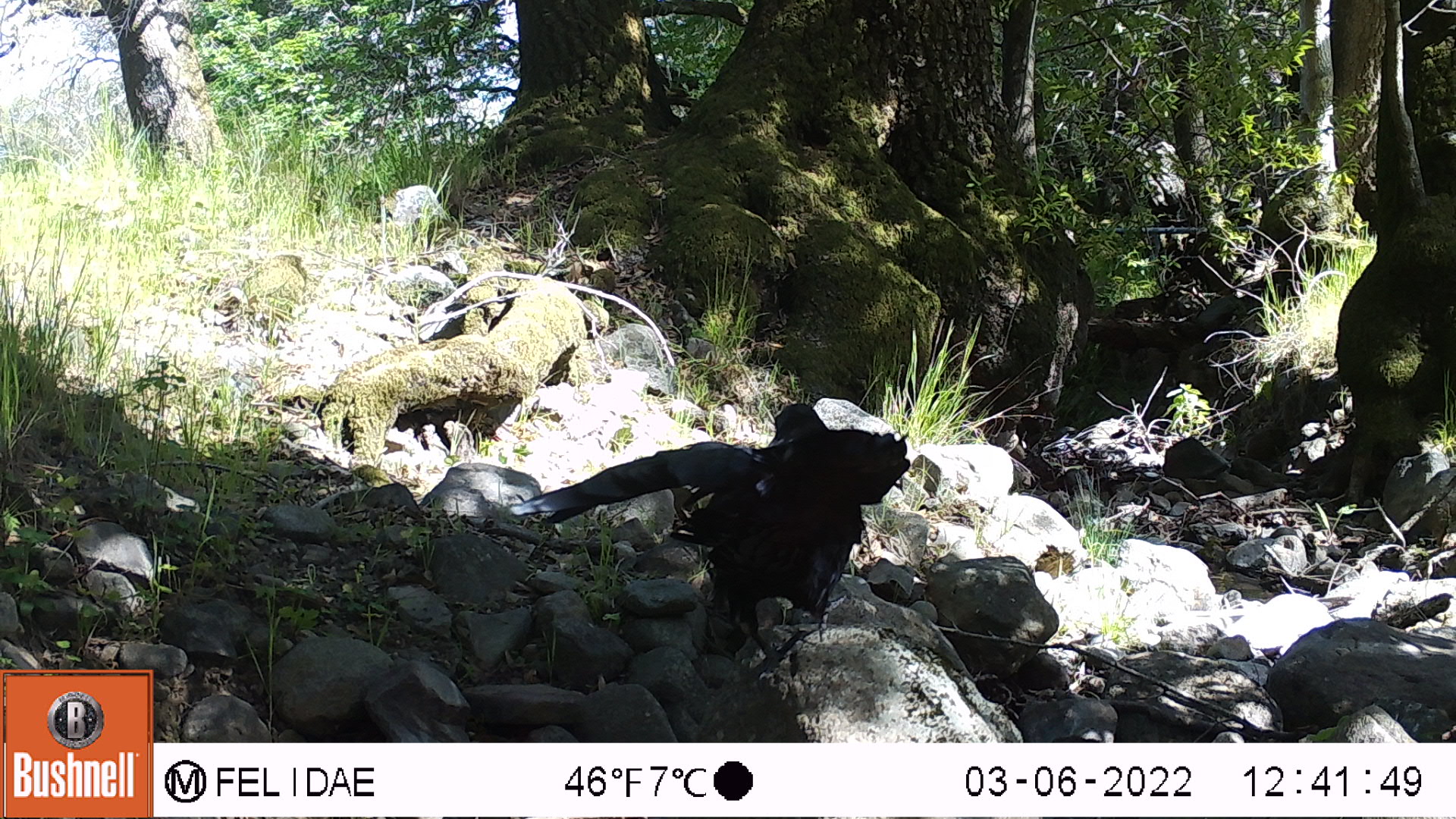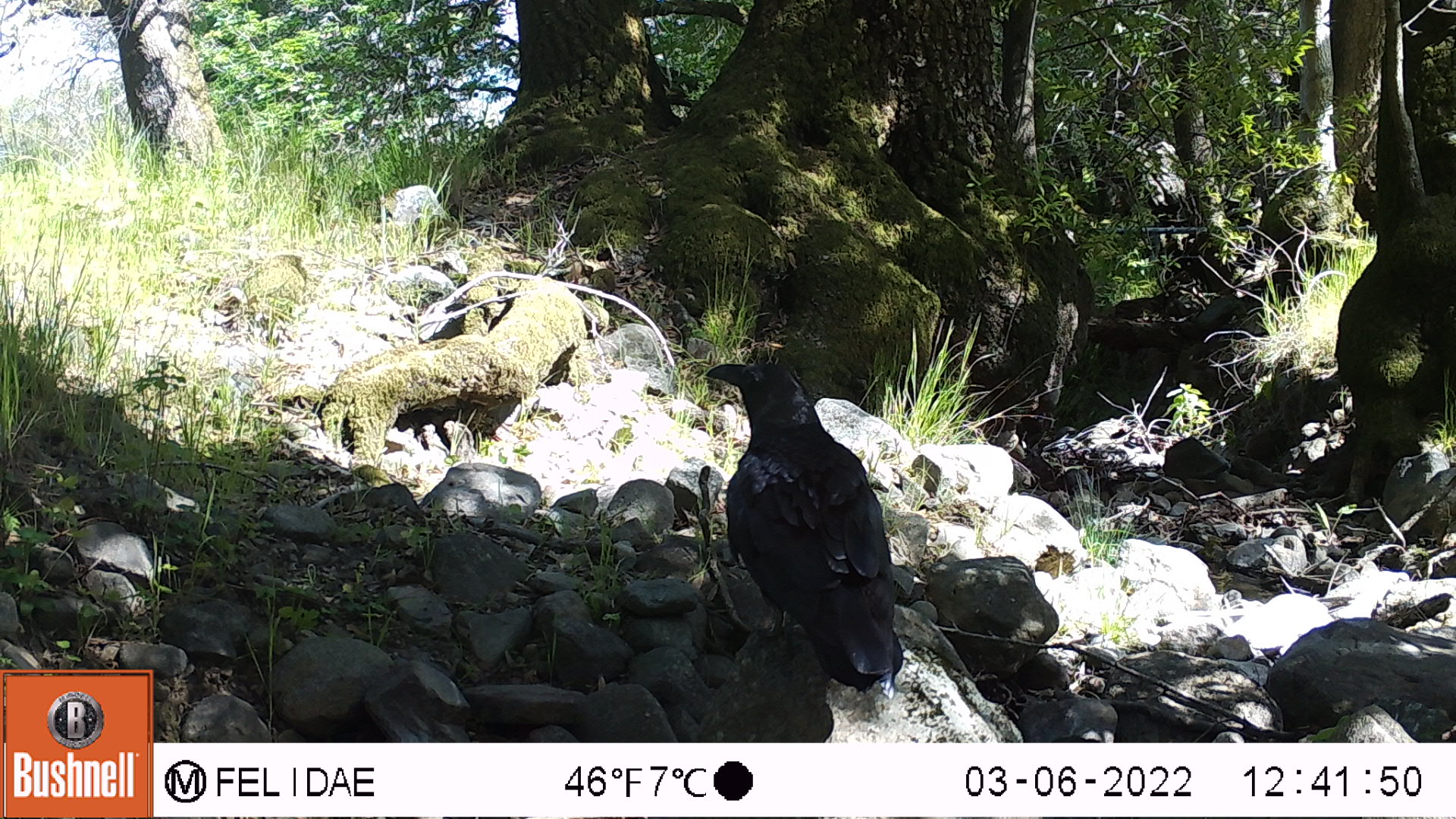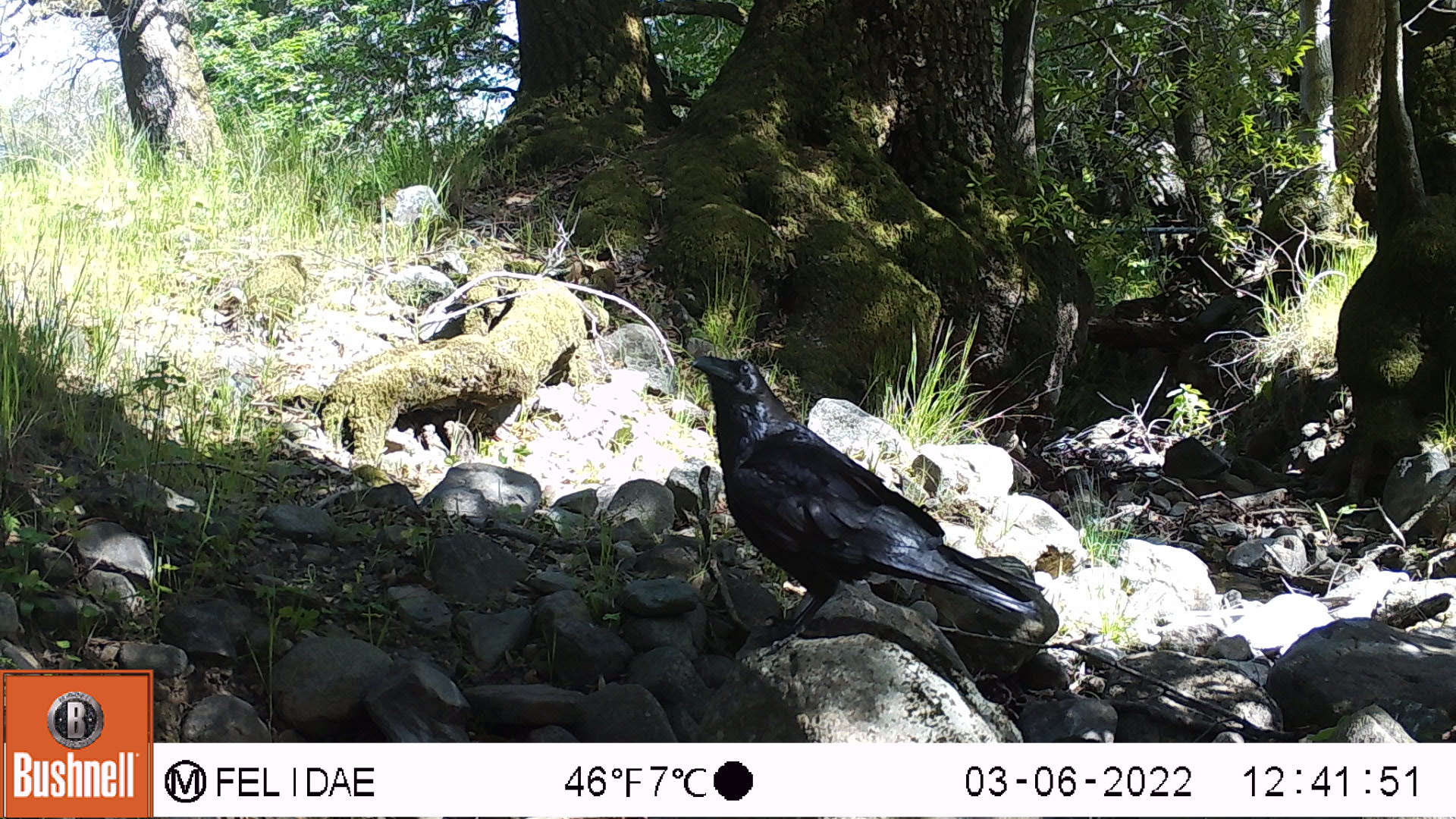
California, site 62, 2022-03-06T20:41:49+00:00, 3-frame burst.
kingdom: Animalia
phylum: Chordata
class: Aves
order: Galliformes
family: Phasianidae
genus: Meleagris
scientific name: Meleagris gallopavo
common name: turkey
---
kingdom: Animalia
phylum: Chordata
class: Aves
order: Passeriformes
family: Corvidae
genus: Corvus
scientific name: Corvus corax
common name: common raven